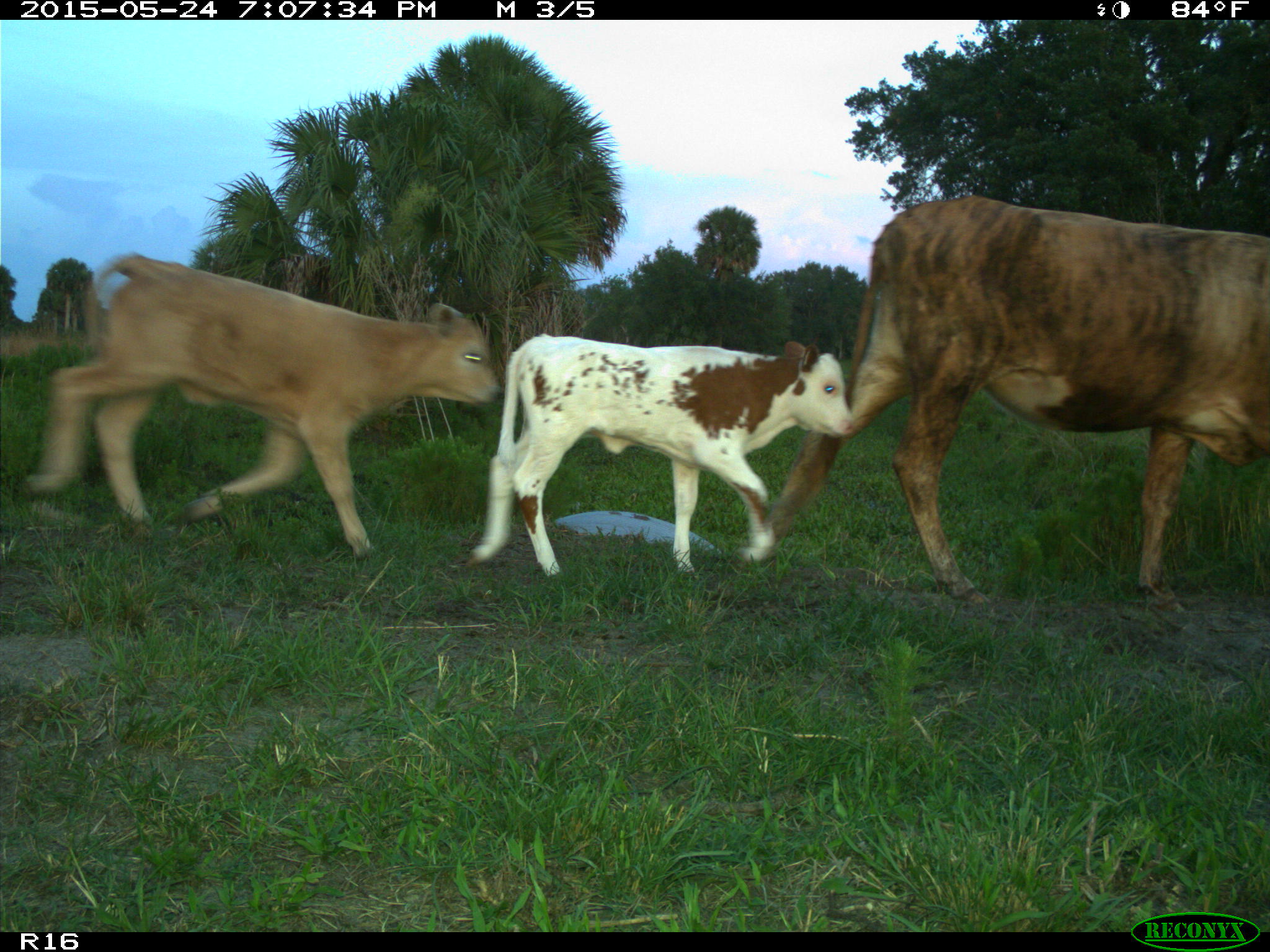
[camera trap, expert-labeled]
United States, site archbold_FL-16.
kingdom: Animalia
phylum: Chordata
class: Mammalia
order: Artiodactyla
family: Bovidae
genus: Bos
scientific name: Bos taurus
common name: domestic cow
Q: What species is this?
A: Bos taurus (domestic cow).